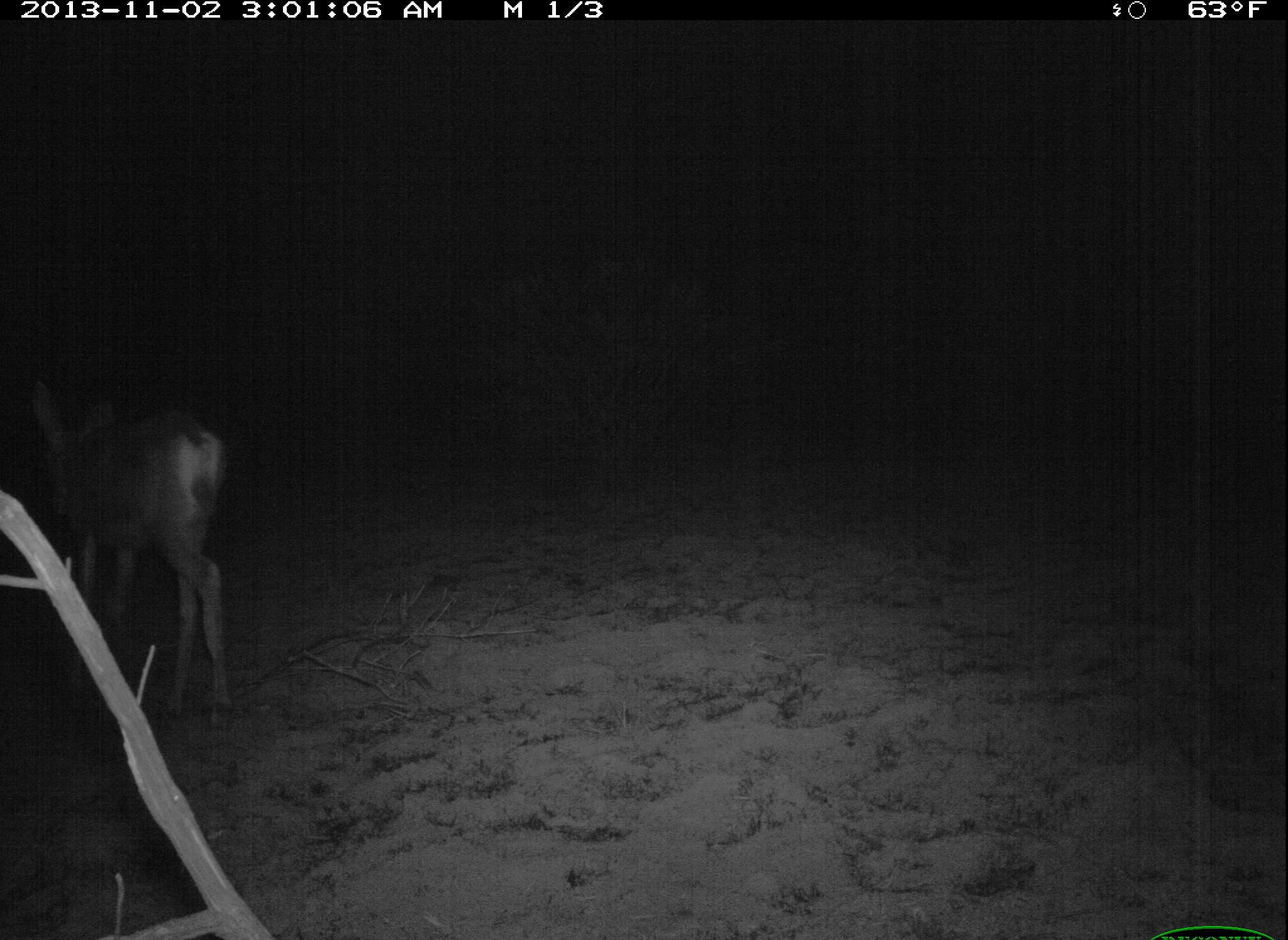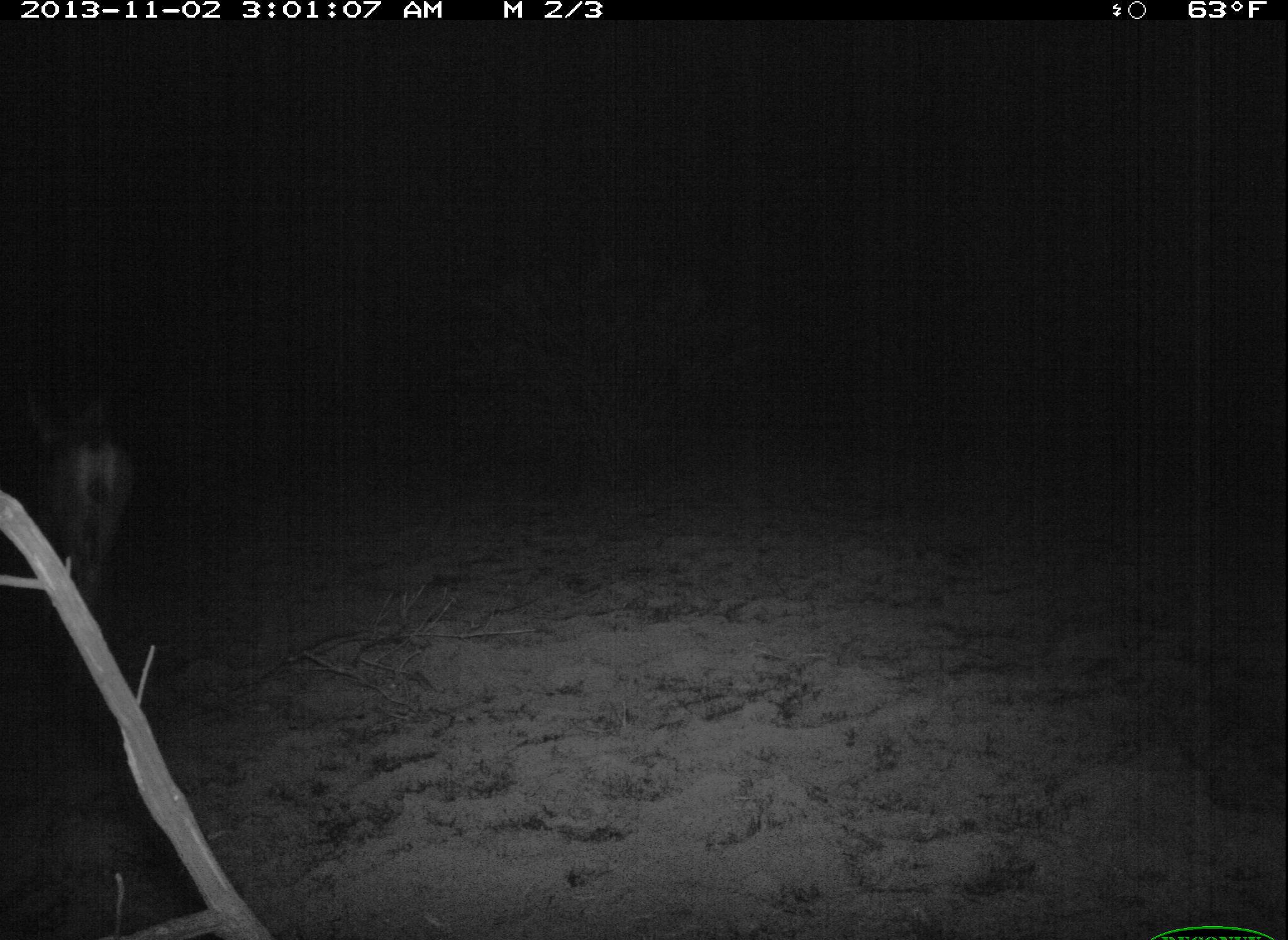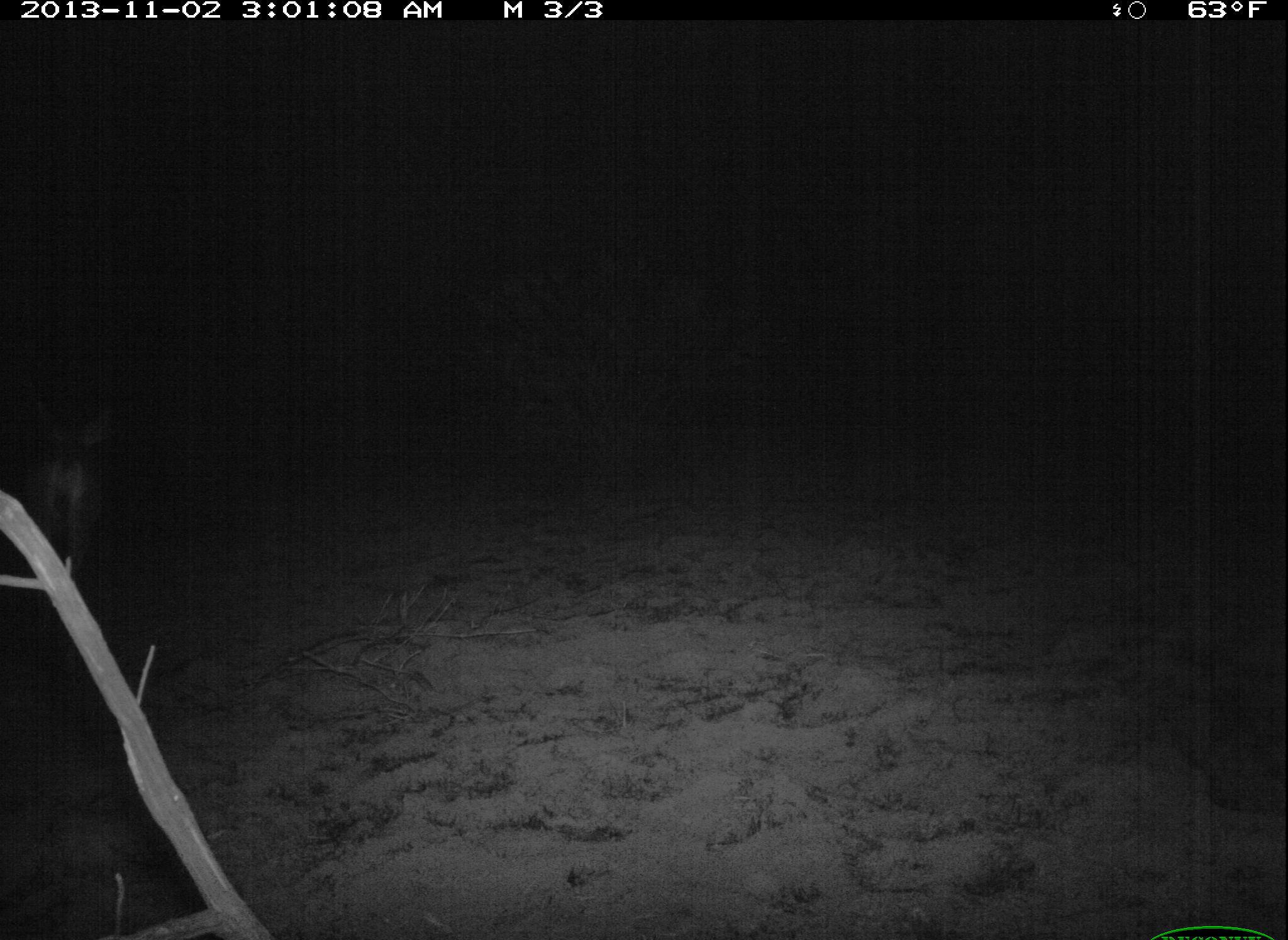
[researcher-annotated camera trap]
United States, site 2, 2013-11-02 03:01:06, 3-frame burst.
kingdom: Animalia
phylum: Chordata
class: Mammalia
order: Artiodactyla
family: Cervidae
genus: Odocoileus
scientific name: Odocoileus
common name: deer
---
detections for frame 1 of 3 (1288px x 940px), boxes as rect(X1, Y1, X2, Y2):
deer: rect(31, 380, 235, 732)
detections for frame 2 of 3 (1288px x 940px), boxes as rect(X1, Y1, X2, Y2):
deer: rect(22, 391, 133, 622)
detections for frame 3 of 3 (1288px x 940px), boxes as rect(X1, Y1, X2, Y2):
deer: rect(26, 406, 114, 573)